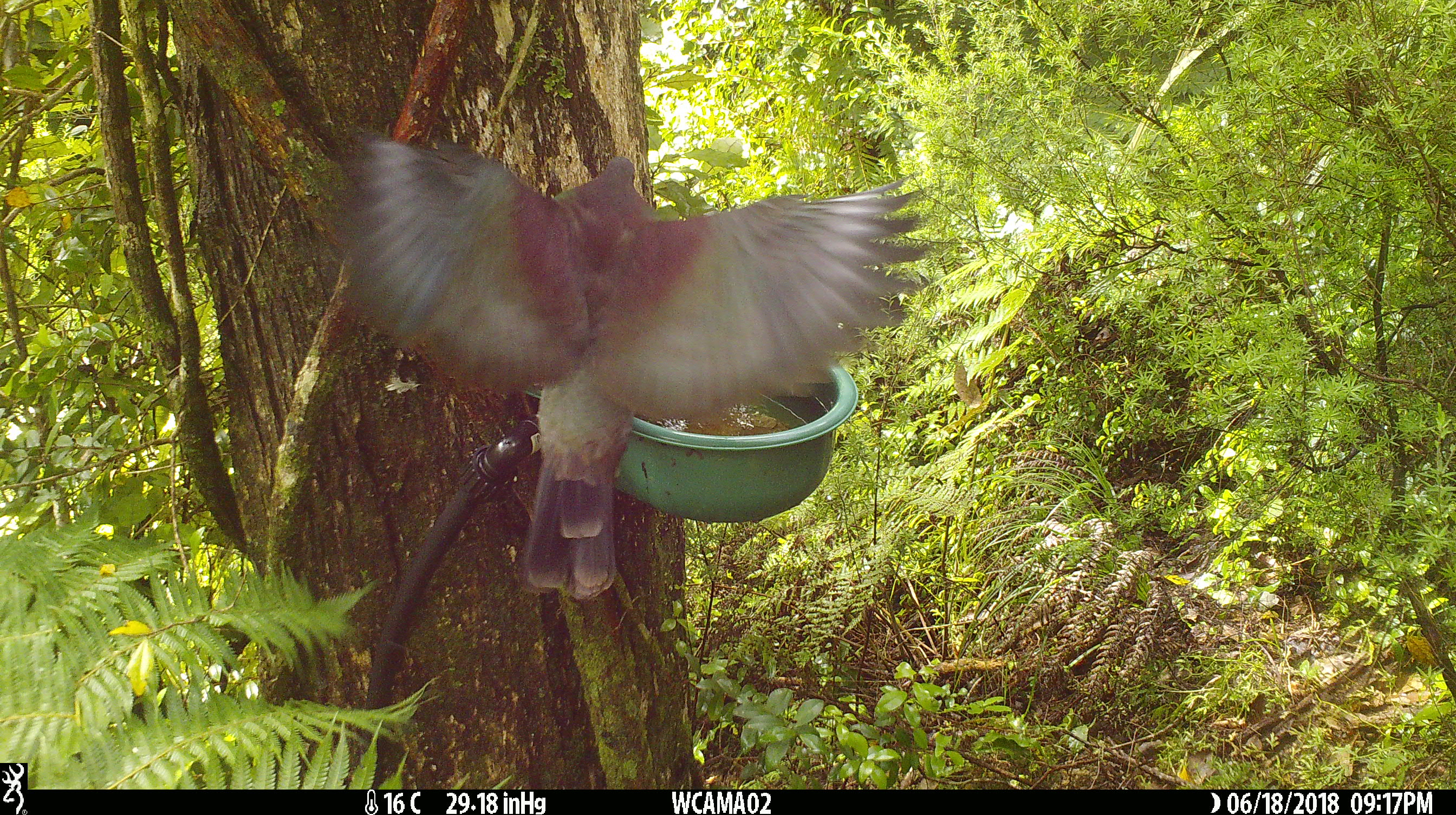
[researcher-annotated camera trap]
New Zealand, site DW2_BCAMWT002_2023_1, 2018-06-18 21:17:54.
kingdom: Animalia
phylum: Chordata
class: Aves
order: Columbiformes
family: Columbidae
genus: Hemiphaga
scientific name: Hemiphaga novaeseelandiae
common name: new zealand pigeon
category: kereru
Kereru (new zealand pigeon) (Hemiphaga novaeseelandiae).